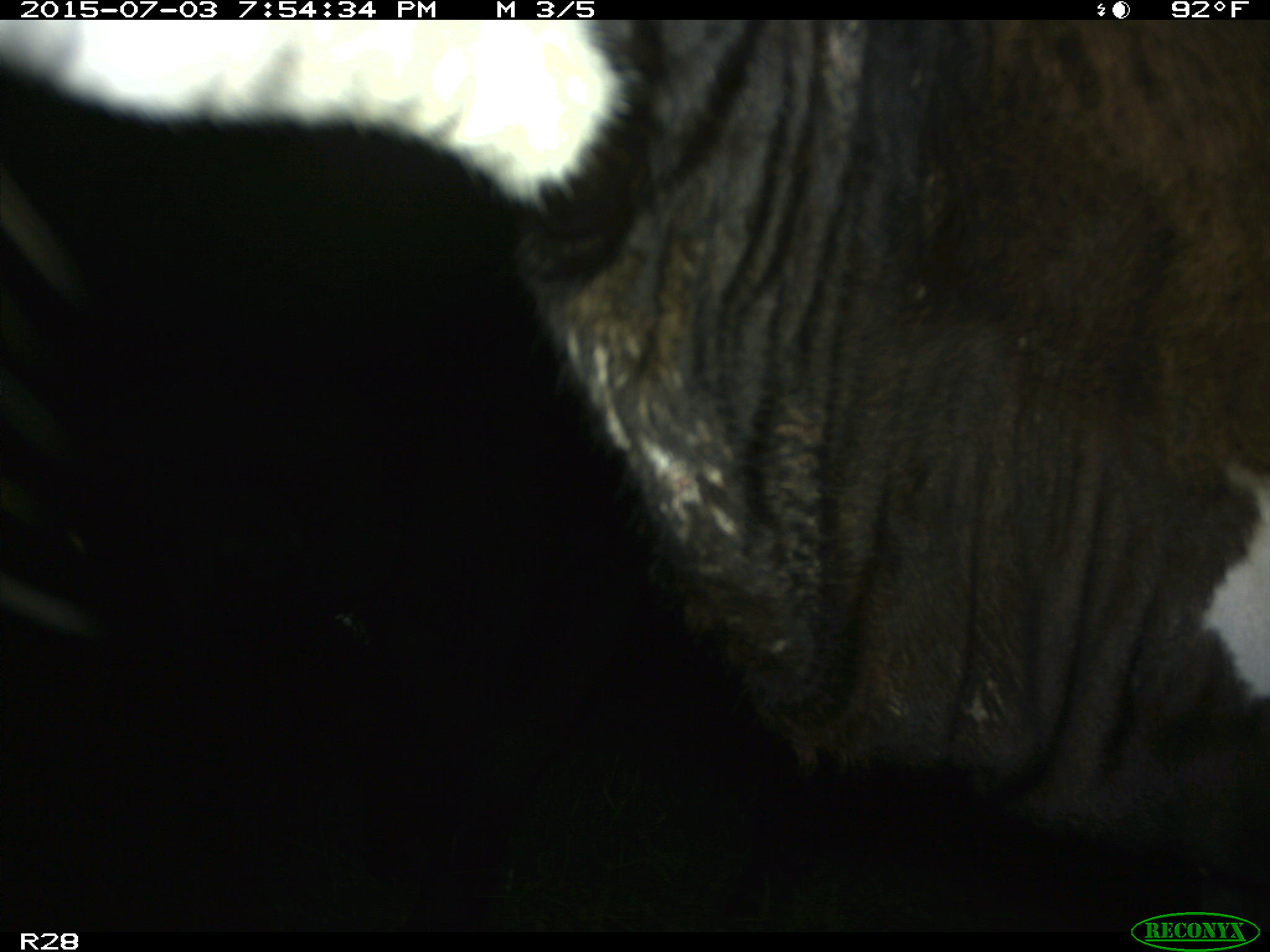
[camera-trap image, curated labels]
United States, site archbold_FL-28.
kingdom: Animalia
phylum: Chordata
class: Mammalia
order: Artiodactyla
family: Bovidae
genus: Bos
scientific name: Bos taurus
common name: domestic cow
Bos taurus (domestic cow).